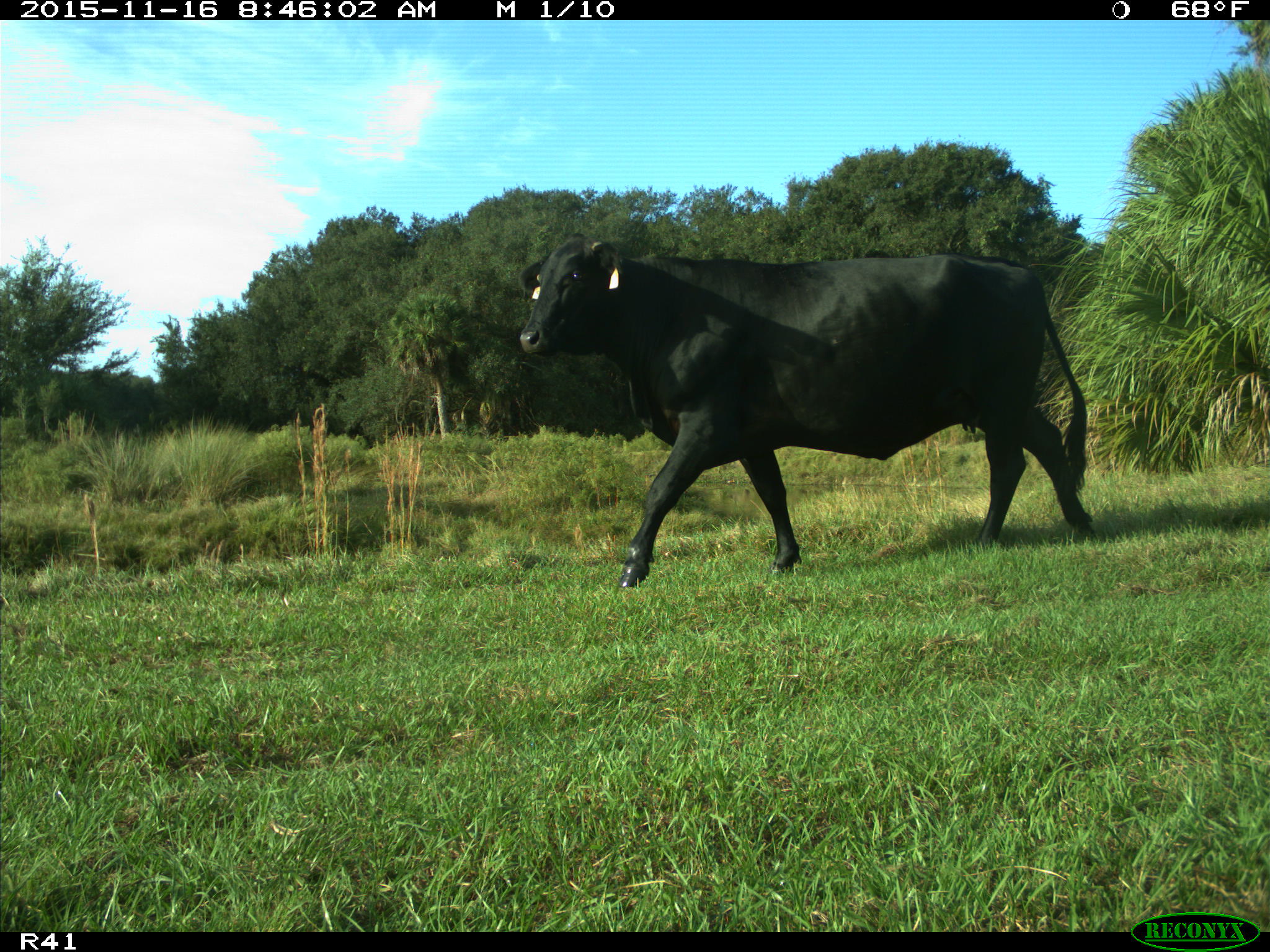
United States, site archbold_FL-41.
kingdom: Animalia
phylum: Chordata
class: Mammalia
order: Artiodactyla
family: Bovidae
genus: Bos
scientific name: Bos taurus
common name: domestic cow